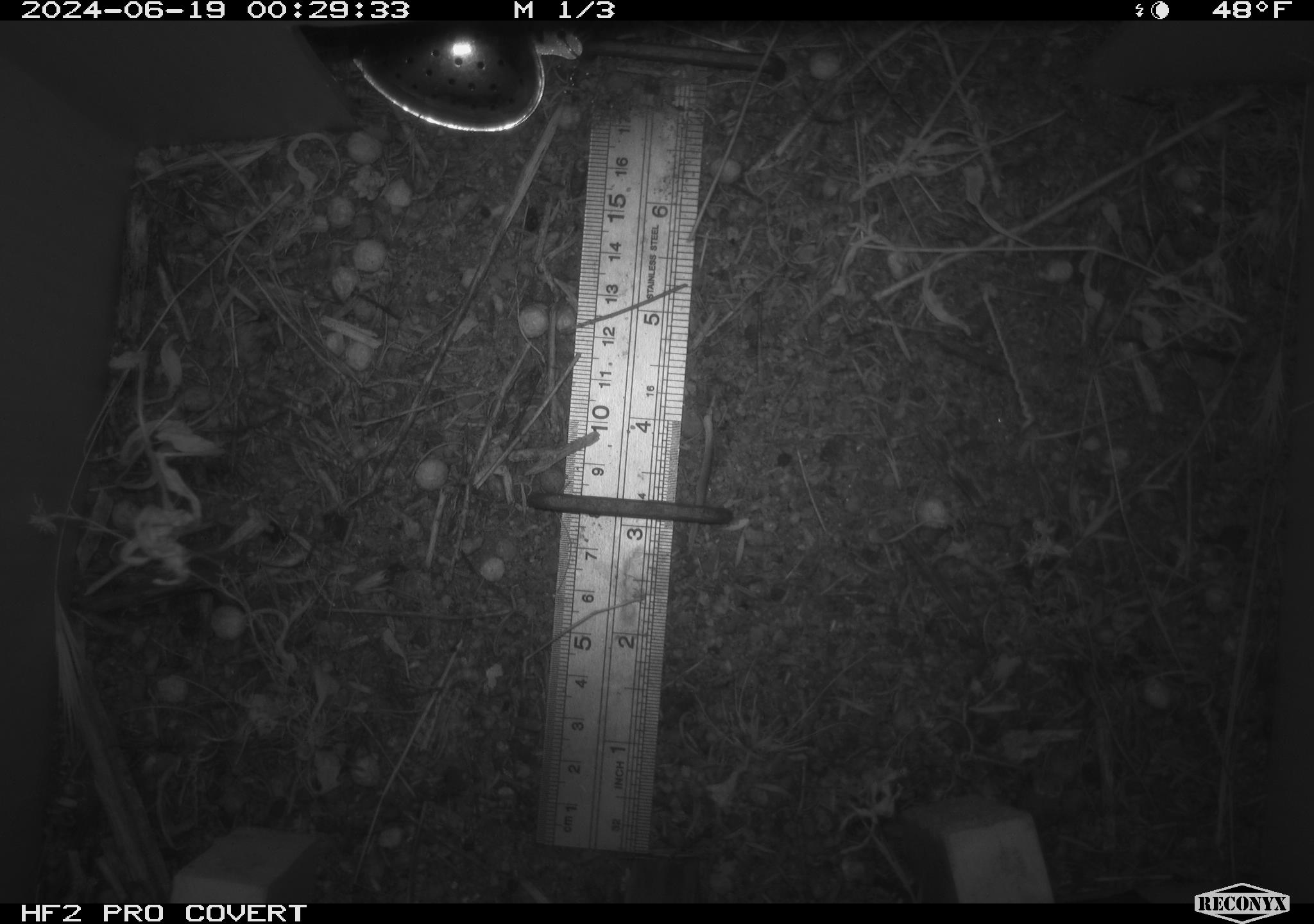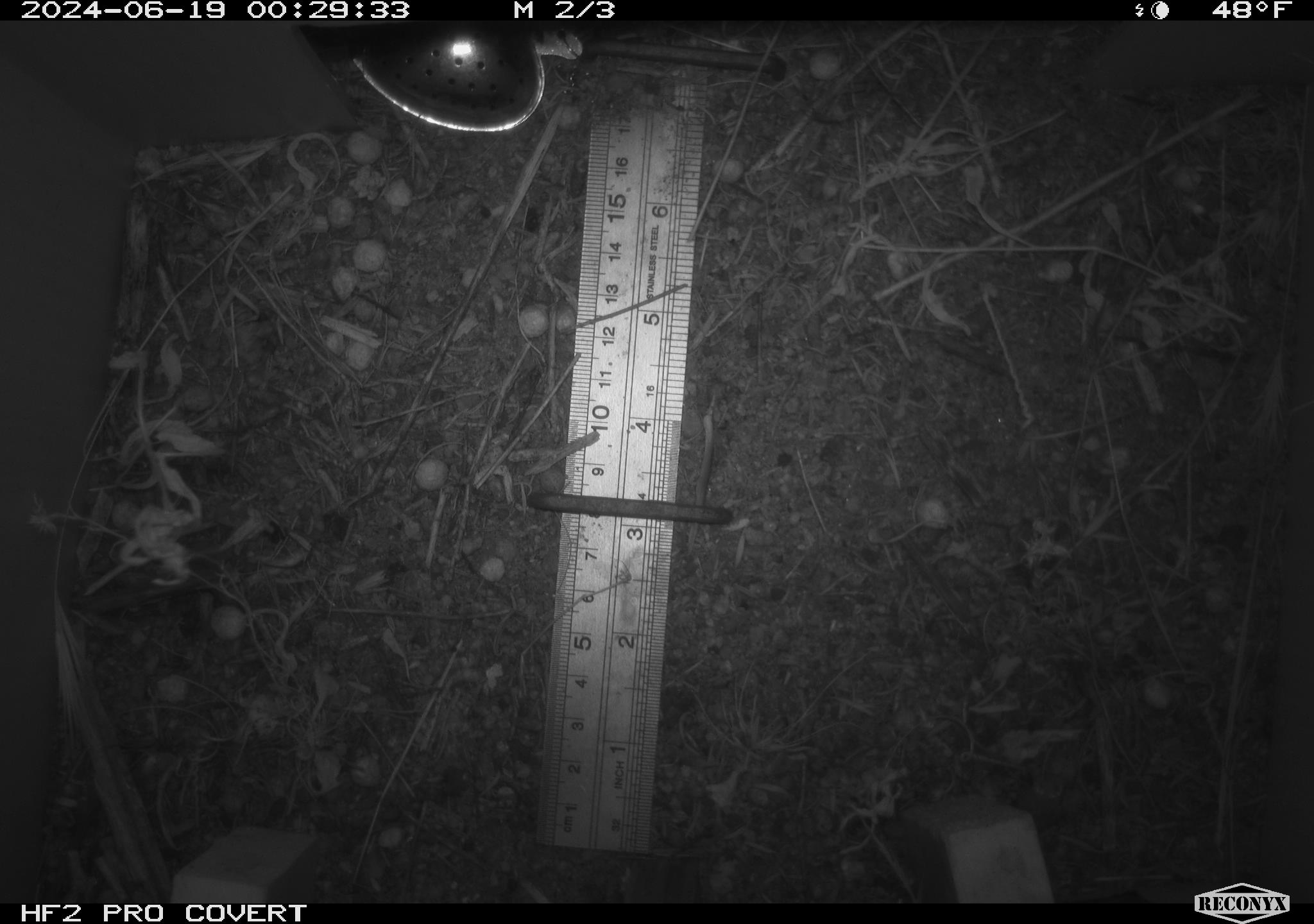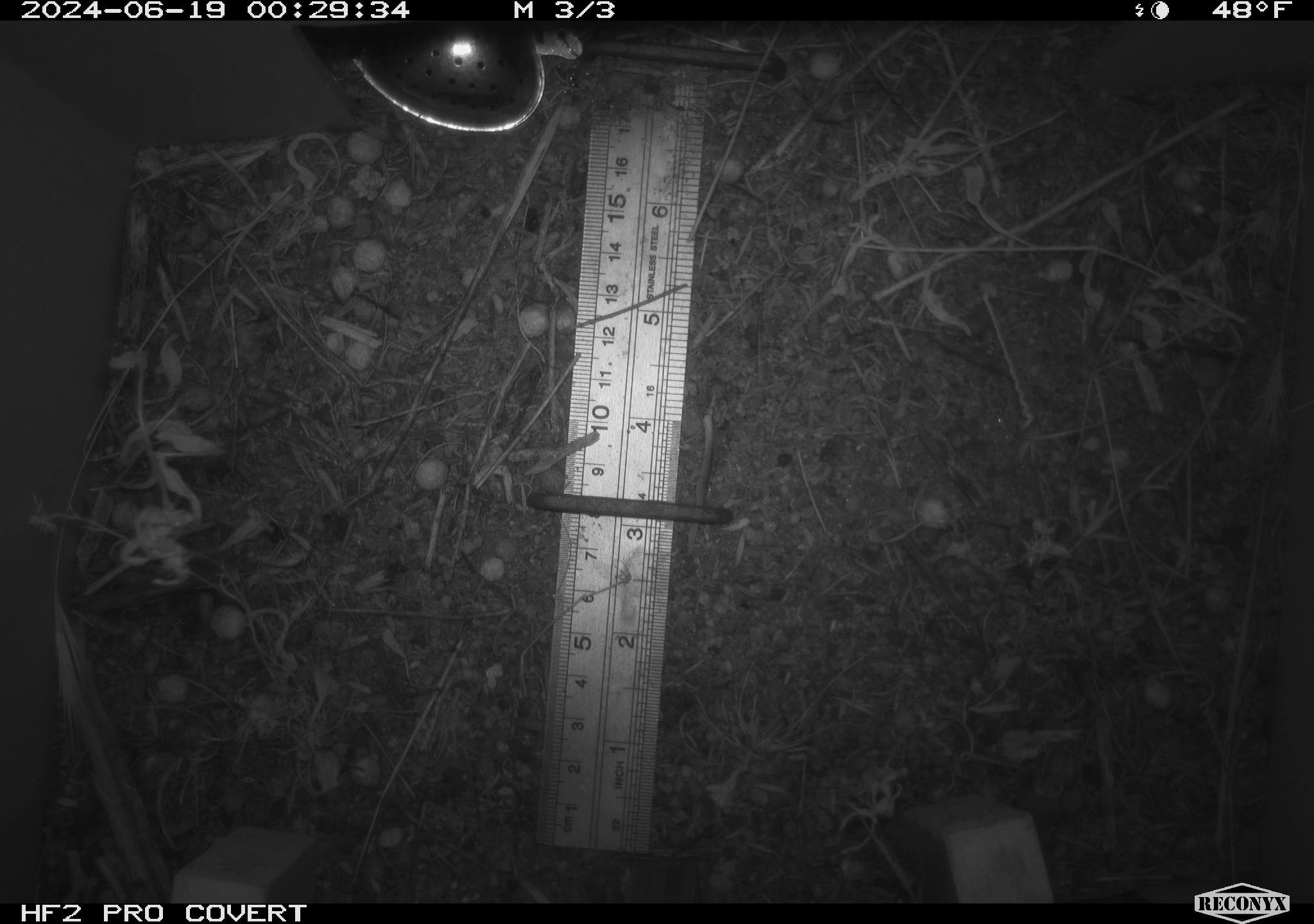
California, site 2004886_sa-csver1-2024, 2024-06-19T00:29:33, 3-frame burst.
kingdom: Animalia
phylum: Chordata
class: Mammalia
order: Rodentia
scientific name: Rodentia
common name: rodent